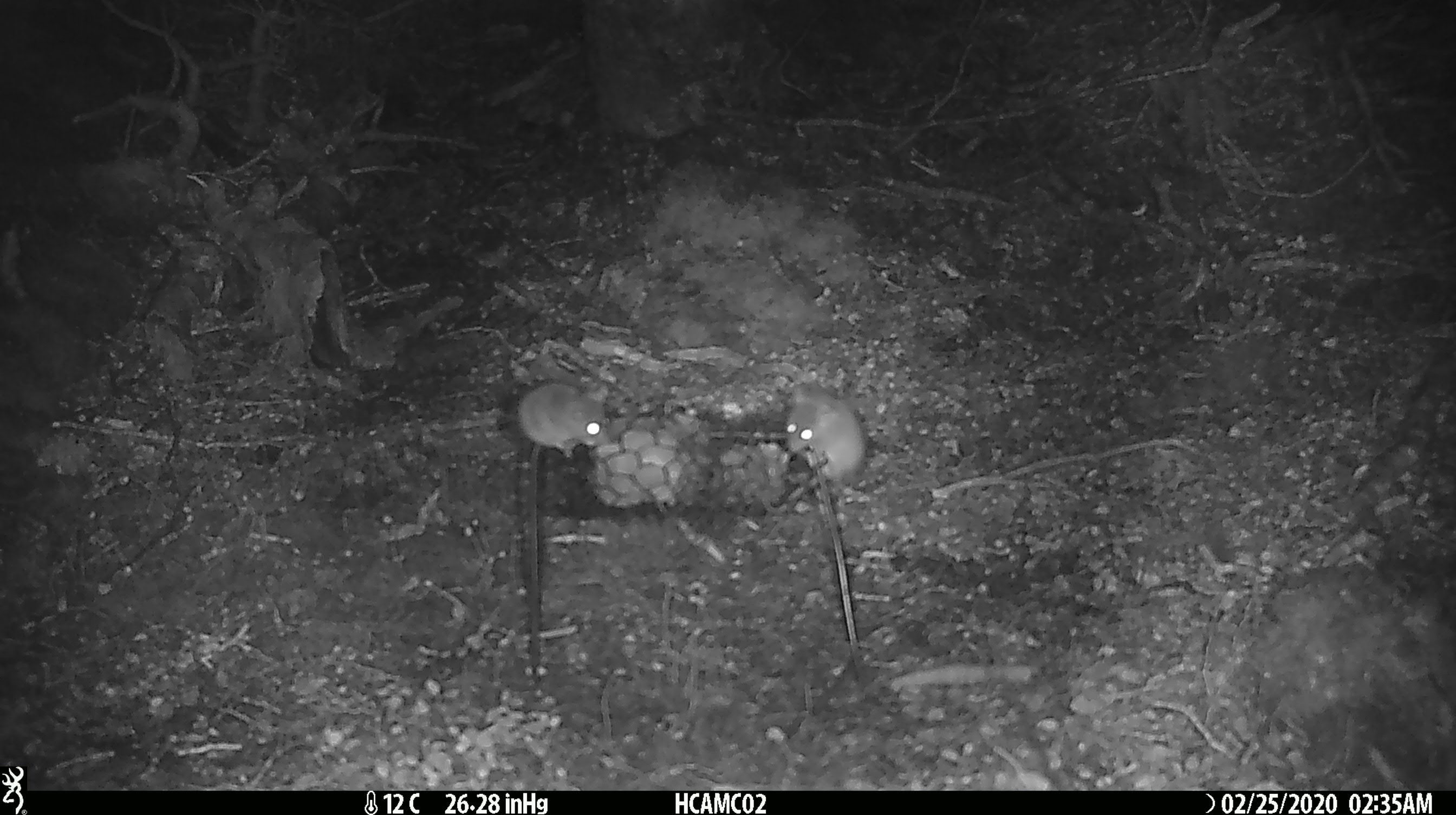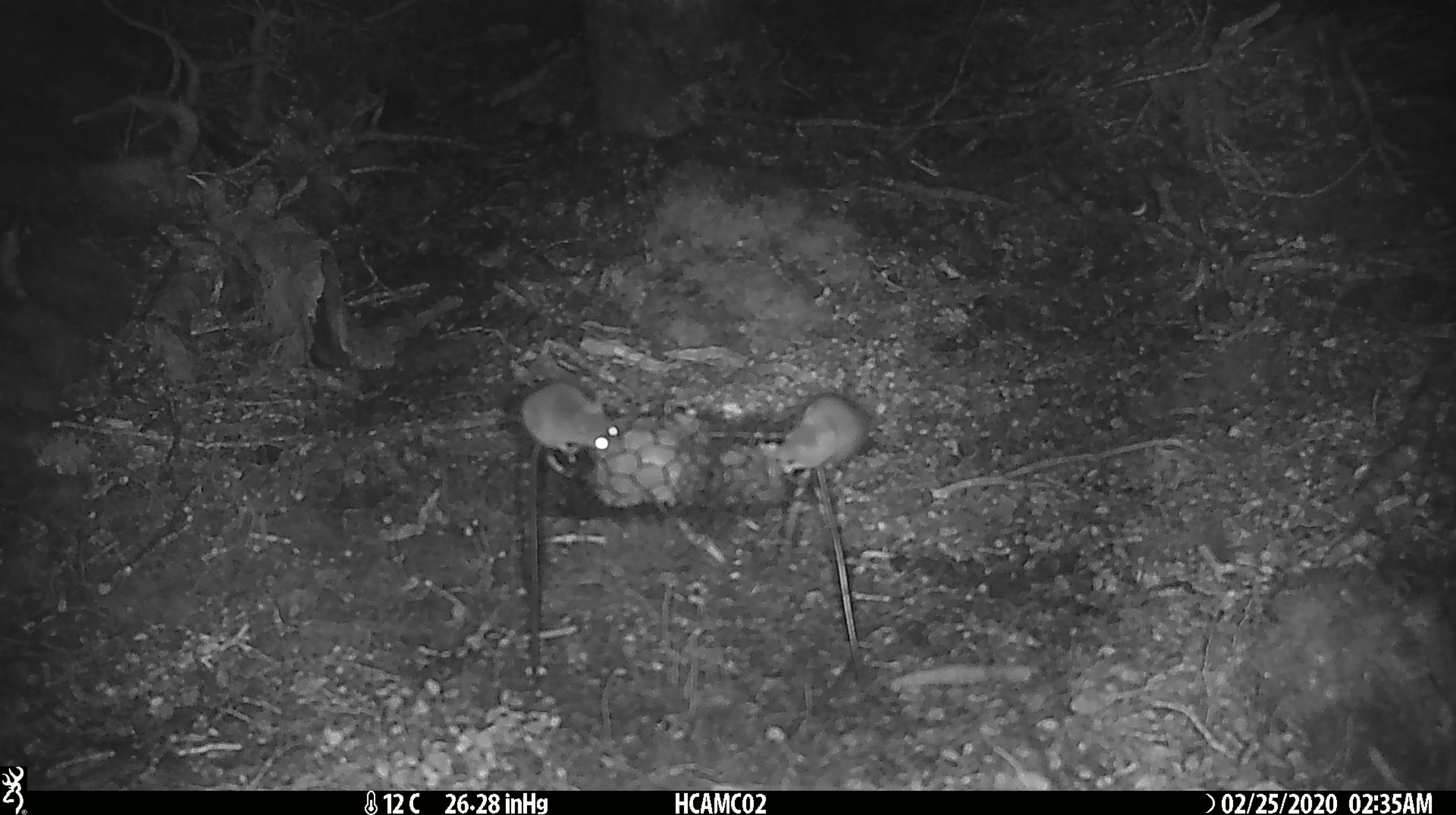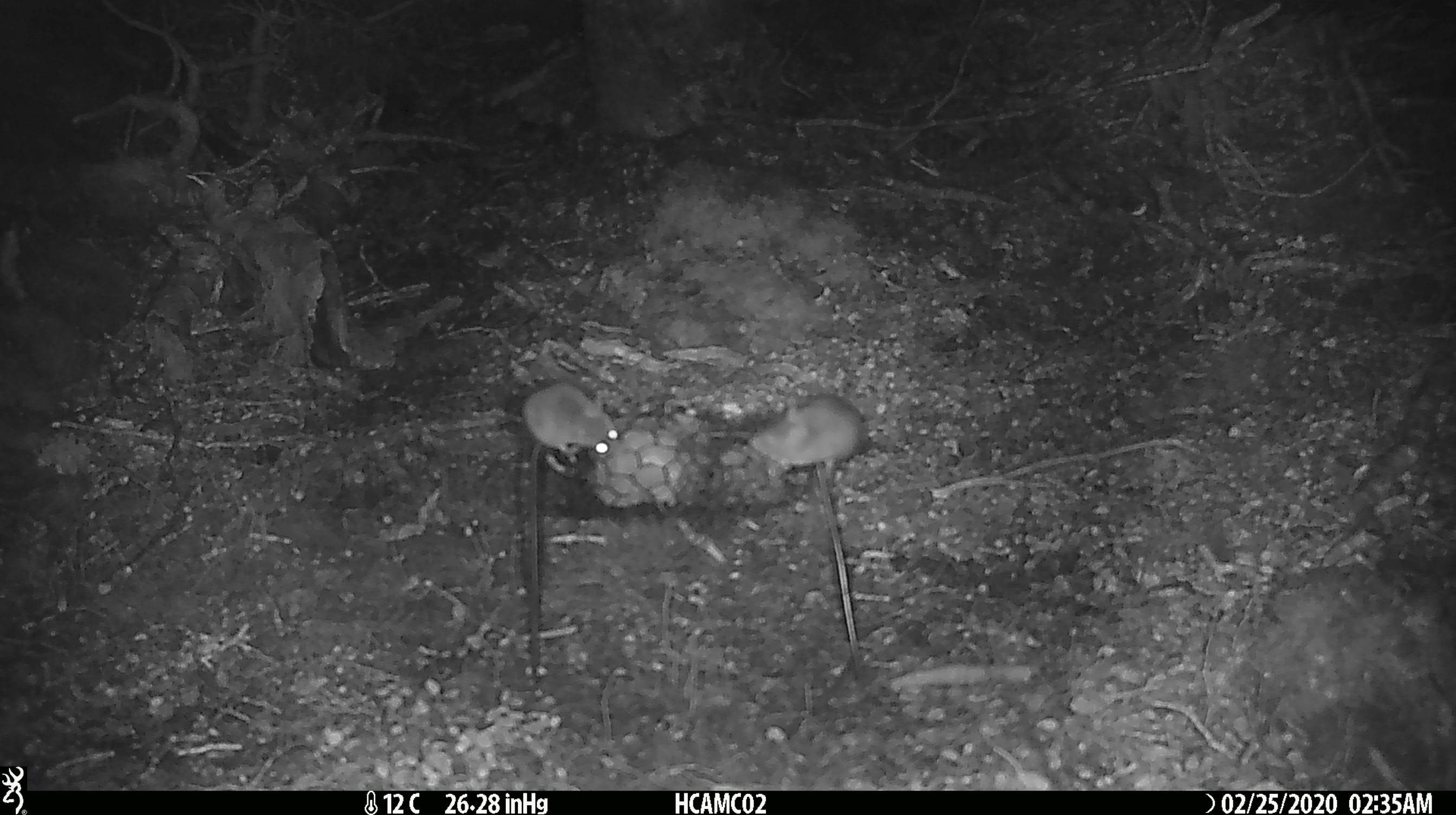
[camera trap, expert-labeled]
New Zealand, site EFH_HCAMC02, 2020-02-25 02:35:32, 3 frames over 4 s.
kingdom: Animalia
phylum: Chordata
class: Mammalia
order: Rodentia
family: Muridae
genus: Mus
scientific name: Mus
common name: mouse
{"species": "mouse (Mus)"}